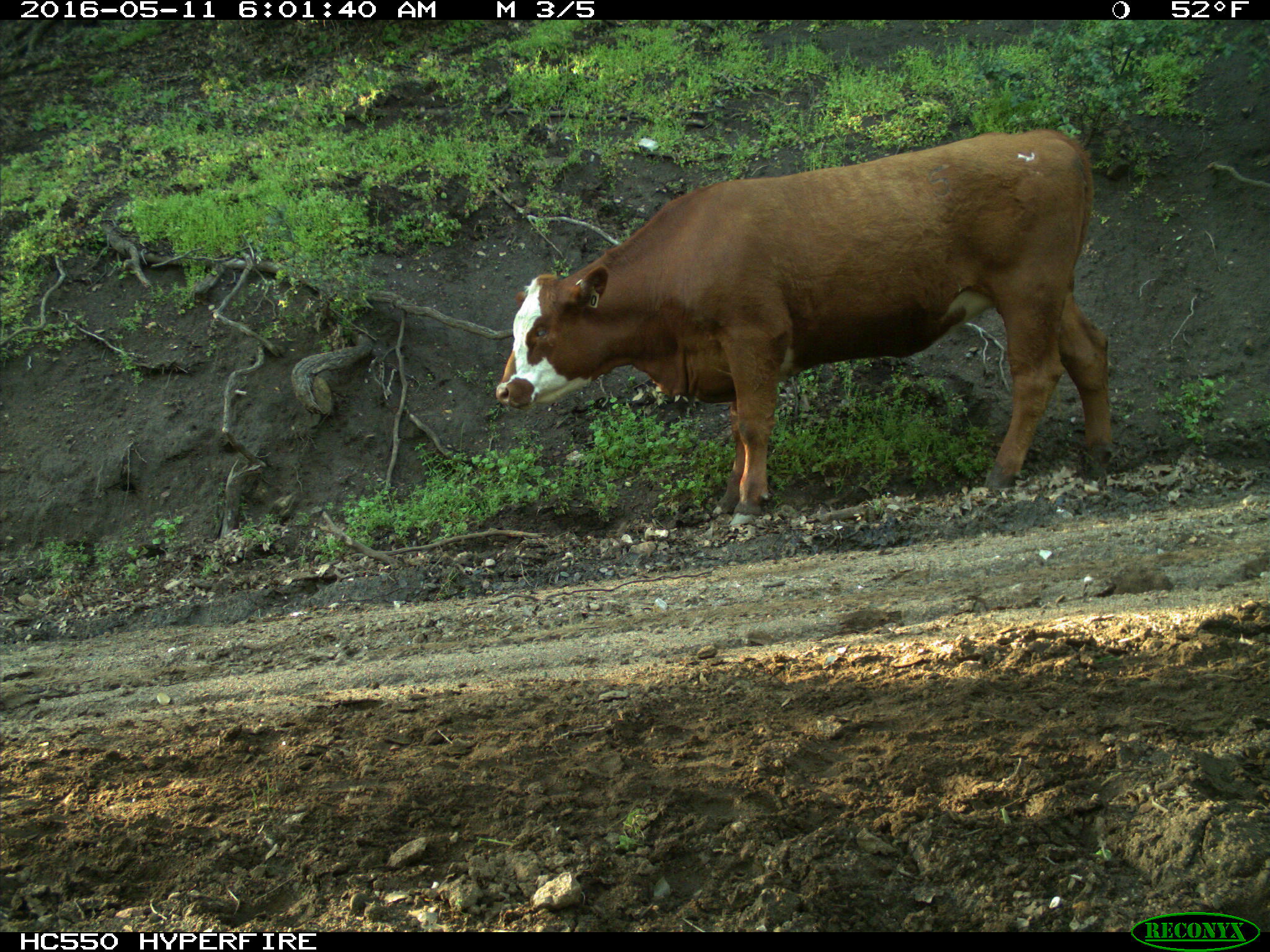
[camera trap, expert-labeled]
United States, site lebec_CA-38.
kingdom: Animalia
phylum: Chordata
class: Mammalia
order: Artiodactyla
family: Bovidae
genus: Bos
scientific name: Bos taurus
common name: domestic cow